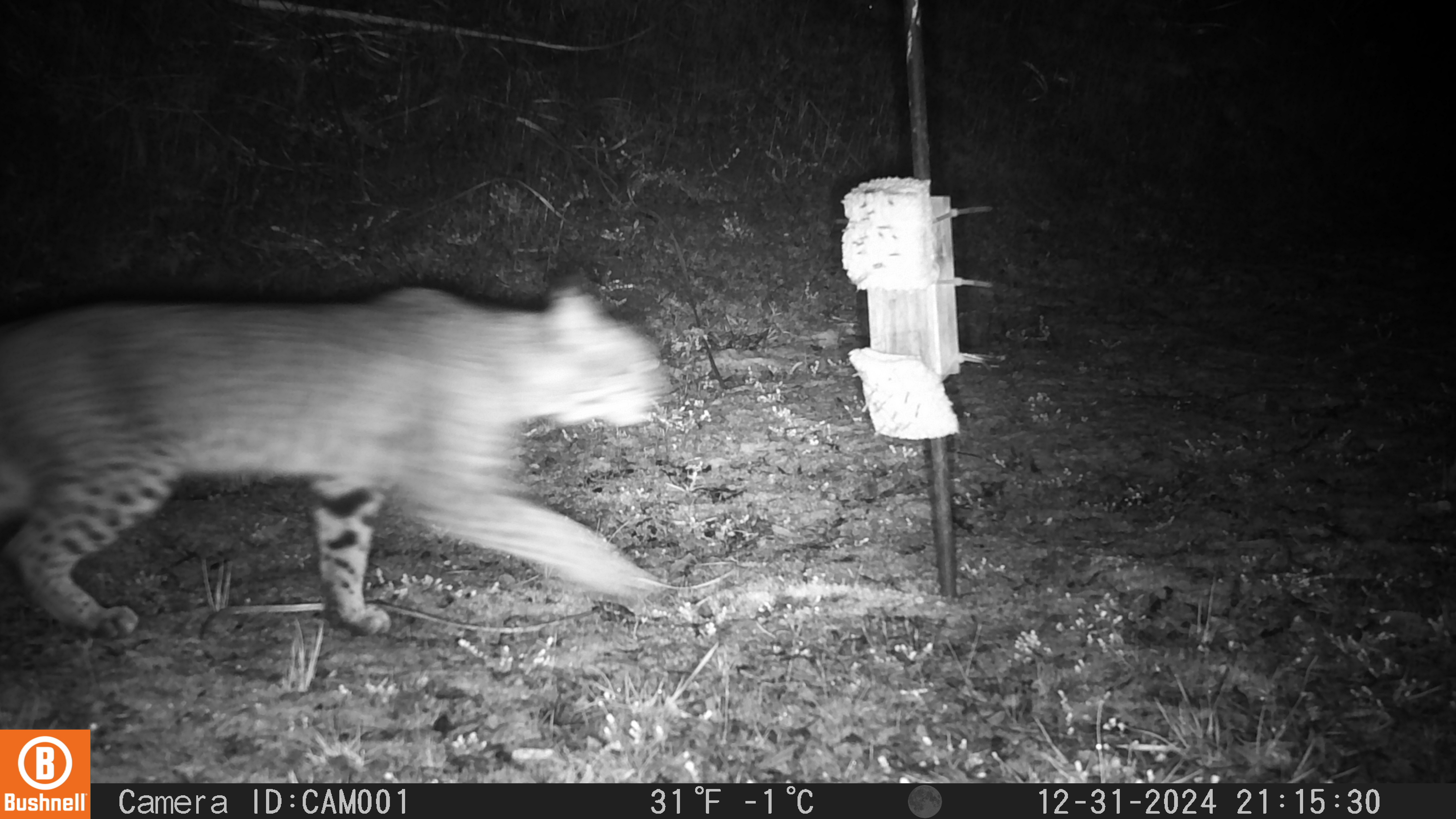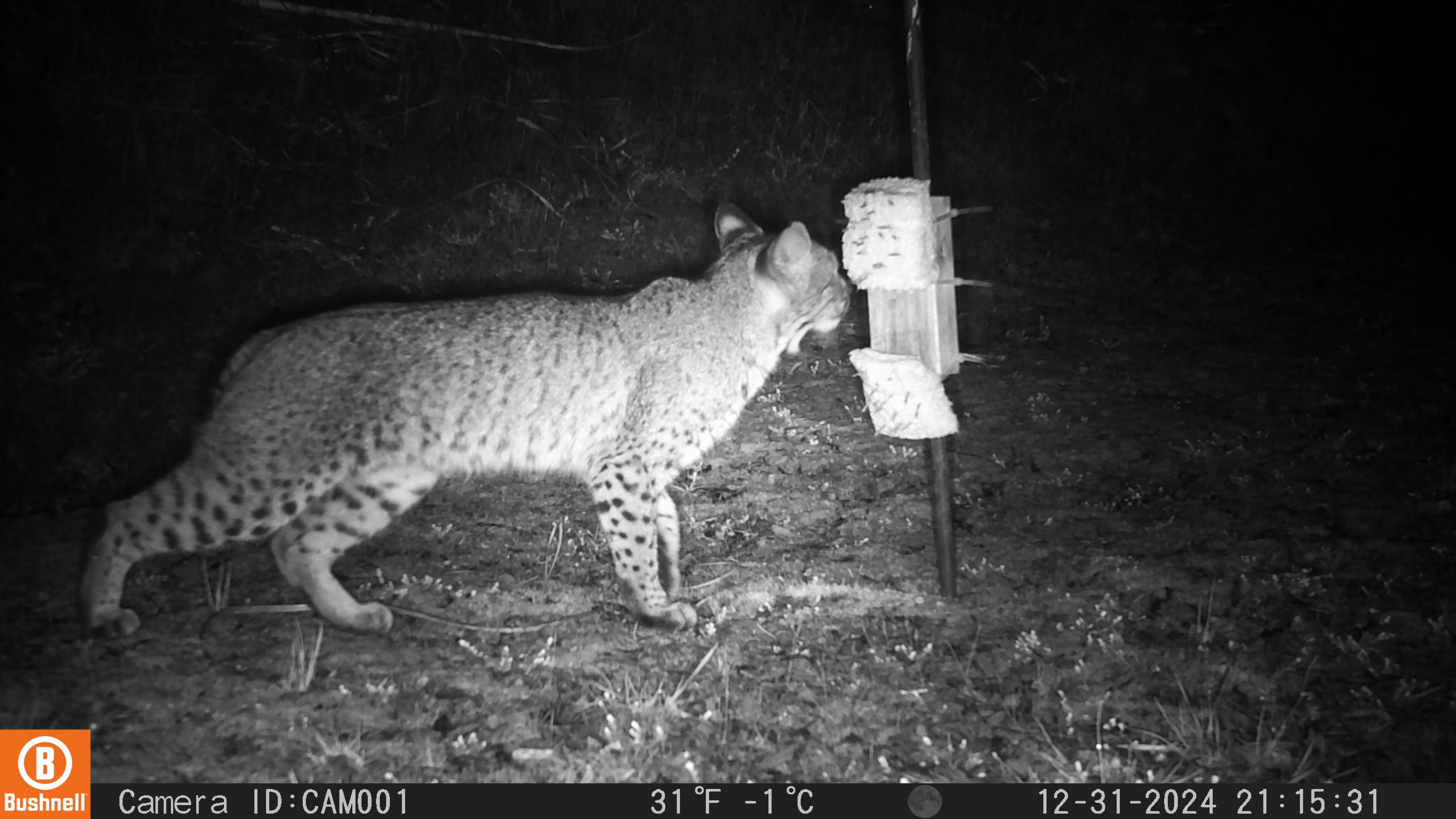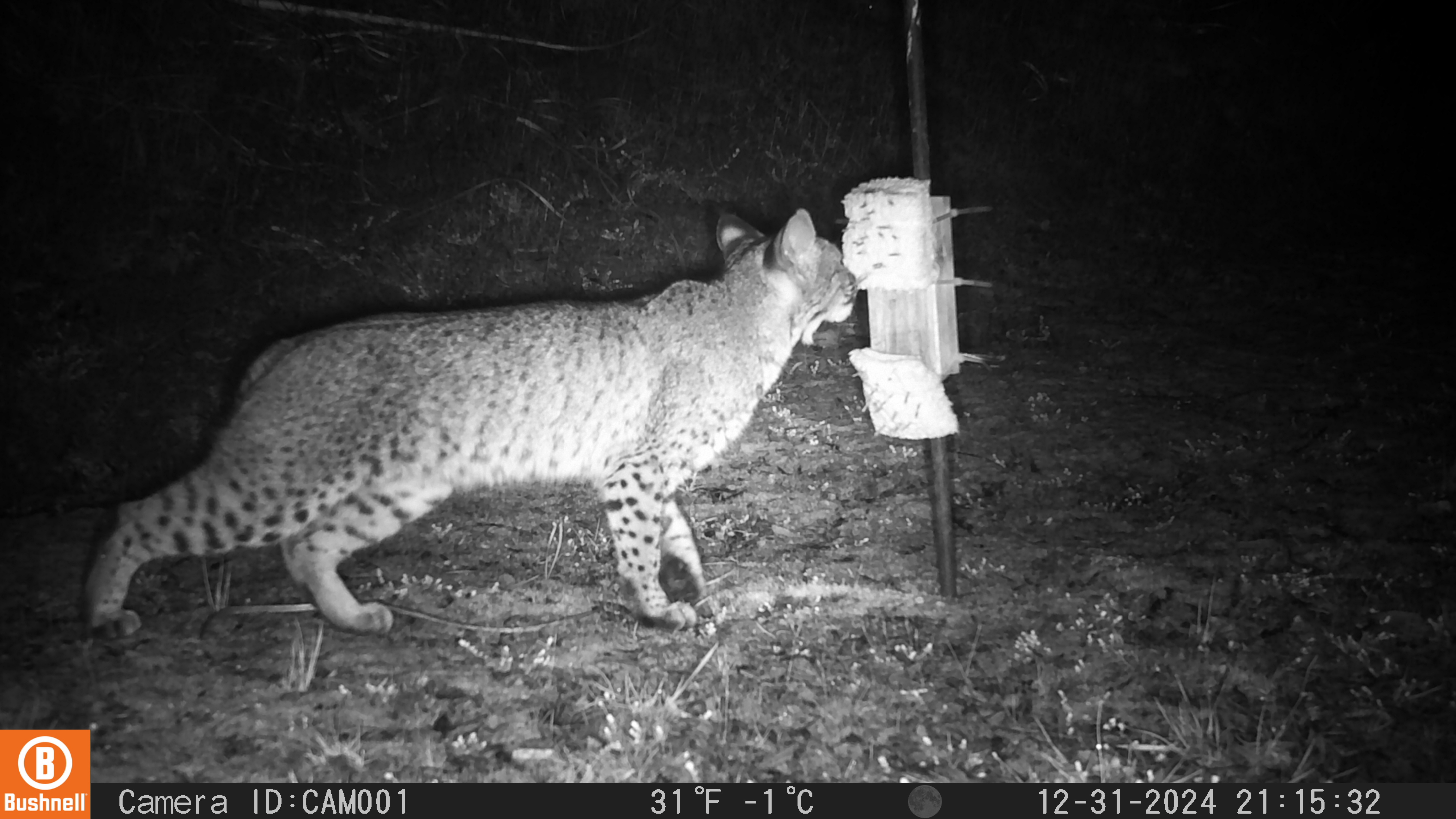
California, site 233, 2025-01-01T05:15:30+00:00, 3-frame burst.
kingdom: Animalia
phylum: Chordata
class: Mammalia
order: Carnivora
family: Felidae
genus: Lynx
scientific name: Lynx rufus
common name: bobcat